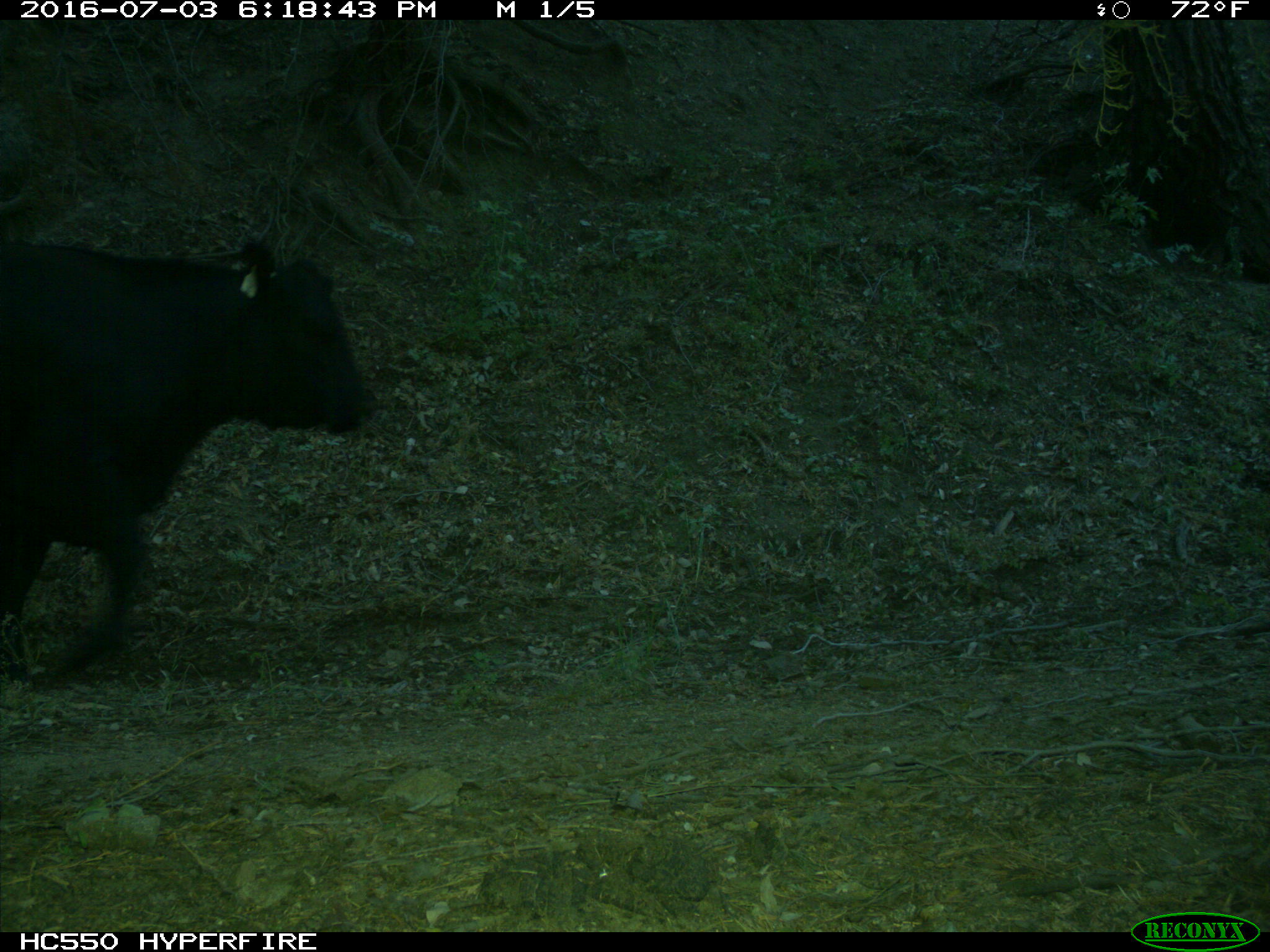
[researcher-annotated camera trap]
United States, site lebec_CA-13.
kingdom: Animalia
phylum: Chordata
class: Mammalia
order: Artiodactyla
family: Bovidae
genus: Bos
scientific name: Bos taurus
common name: domestic cow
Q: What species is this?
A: Bos taurus (domestic cow).